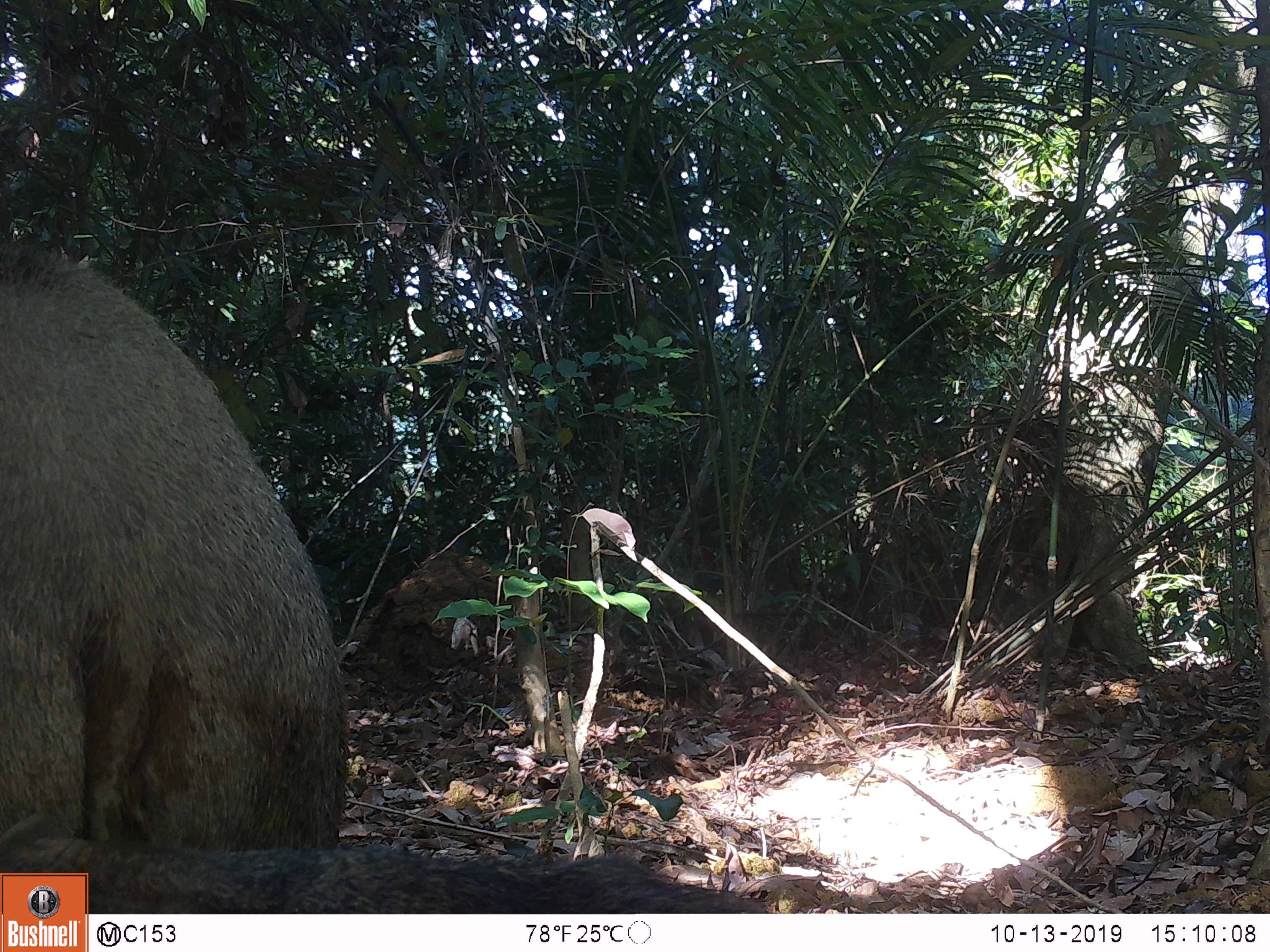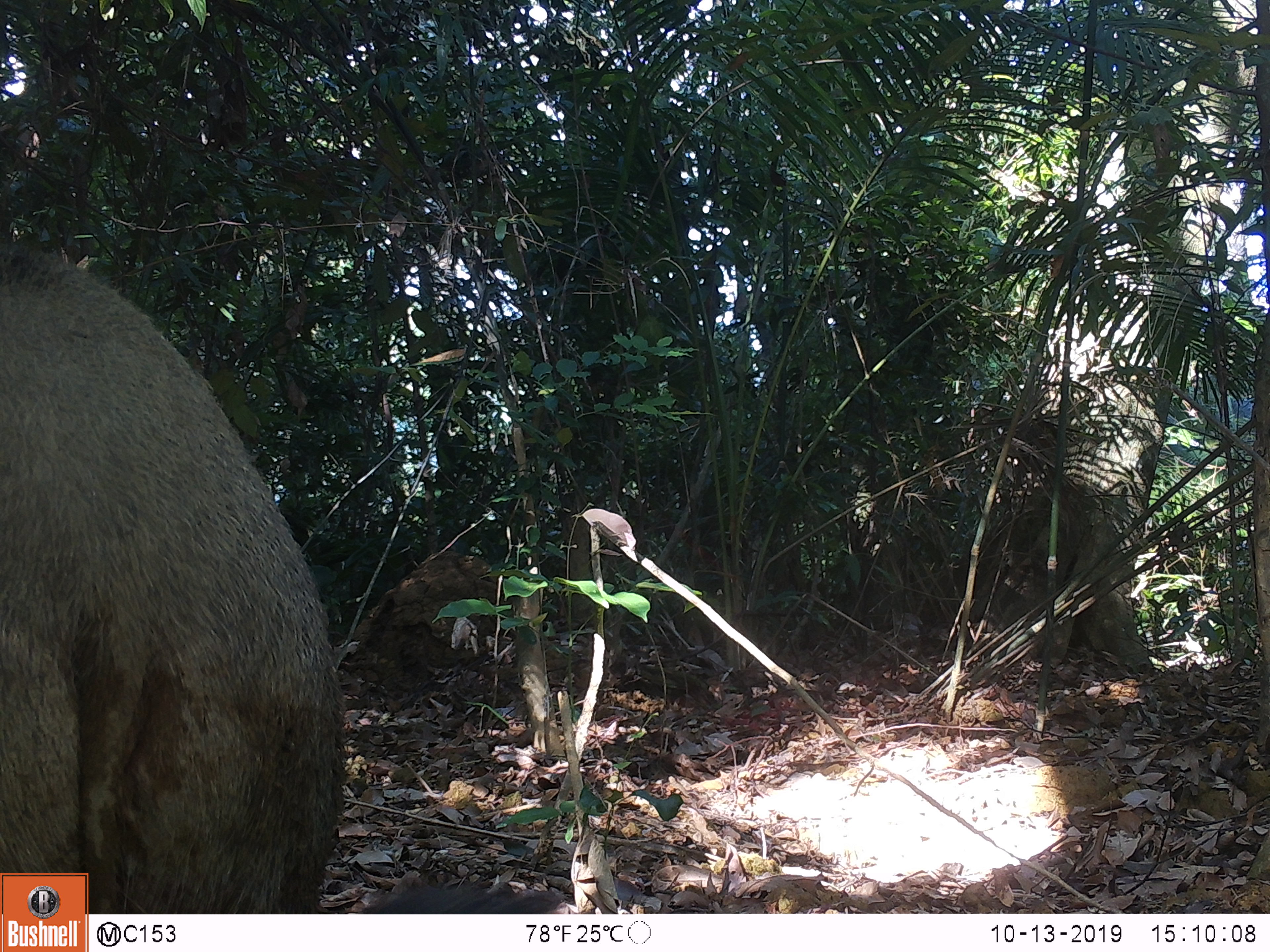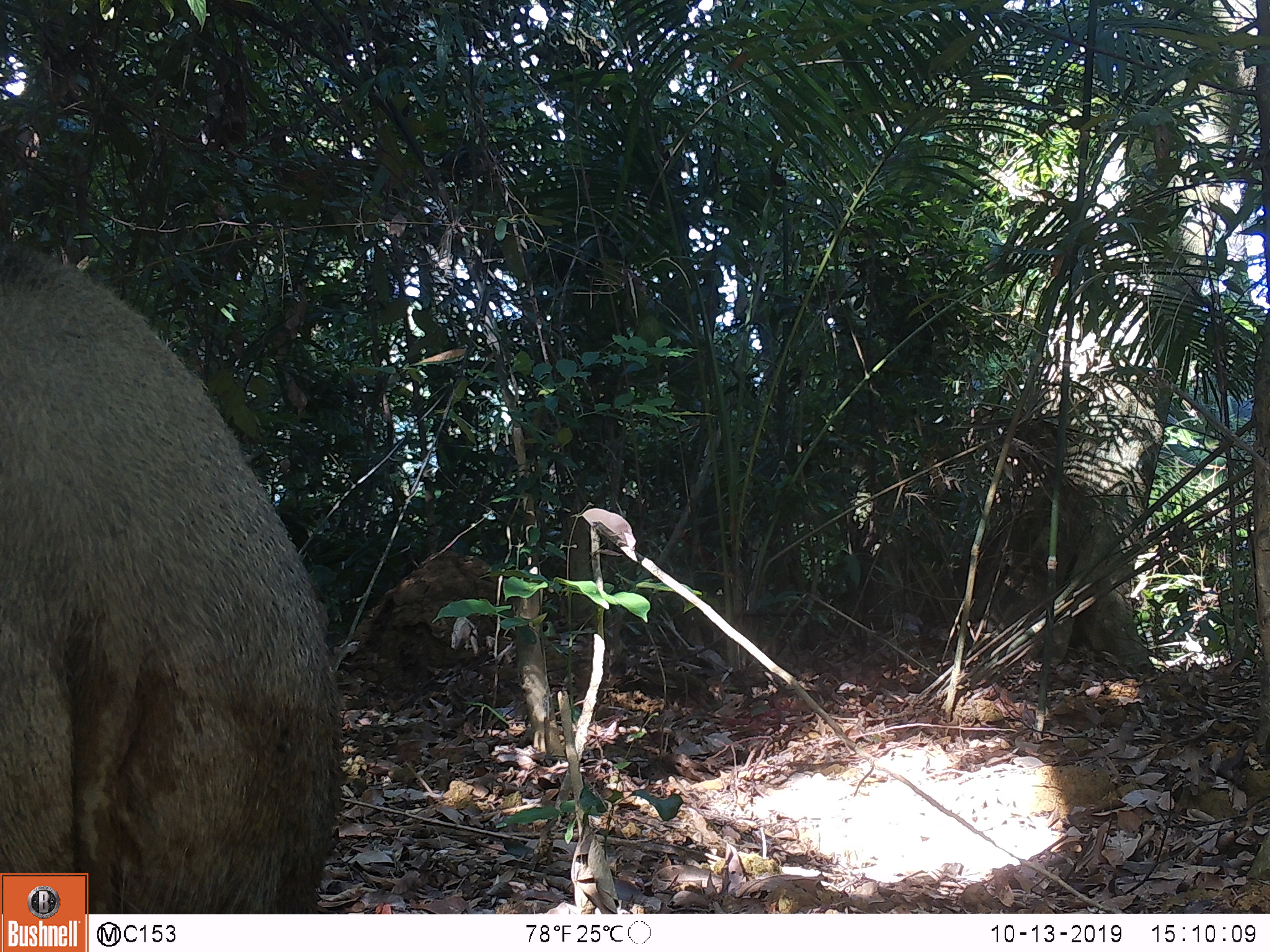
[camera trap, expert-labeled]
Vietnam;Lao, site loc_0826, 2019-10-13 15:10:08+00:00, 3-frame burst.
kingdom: Animalia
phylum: Chordata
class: Mammalia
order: Artiodactyla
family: Suidae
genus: Sus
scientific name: Sus scrofa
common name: eurasian wild pig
Eurasian wild pig (Sus scrofa). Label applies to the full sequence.